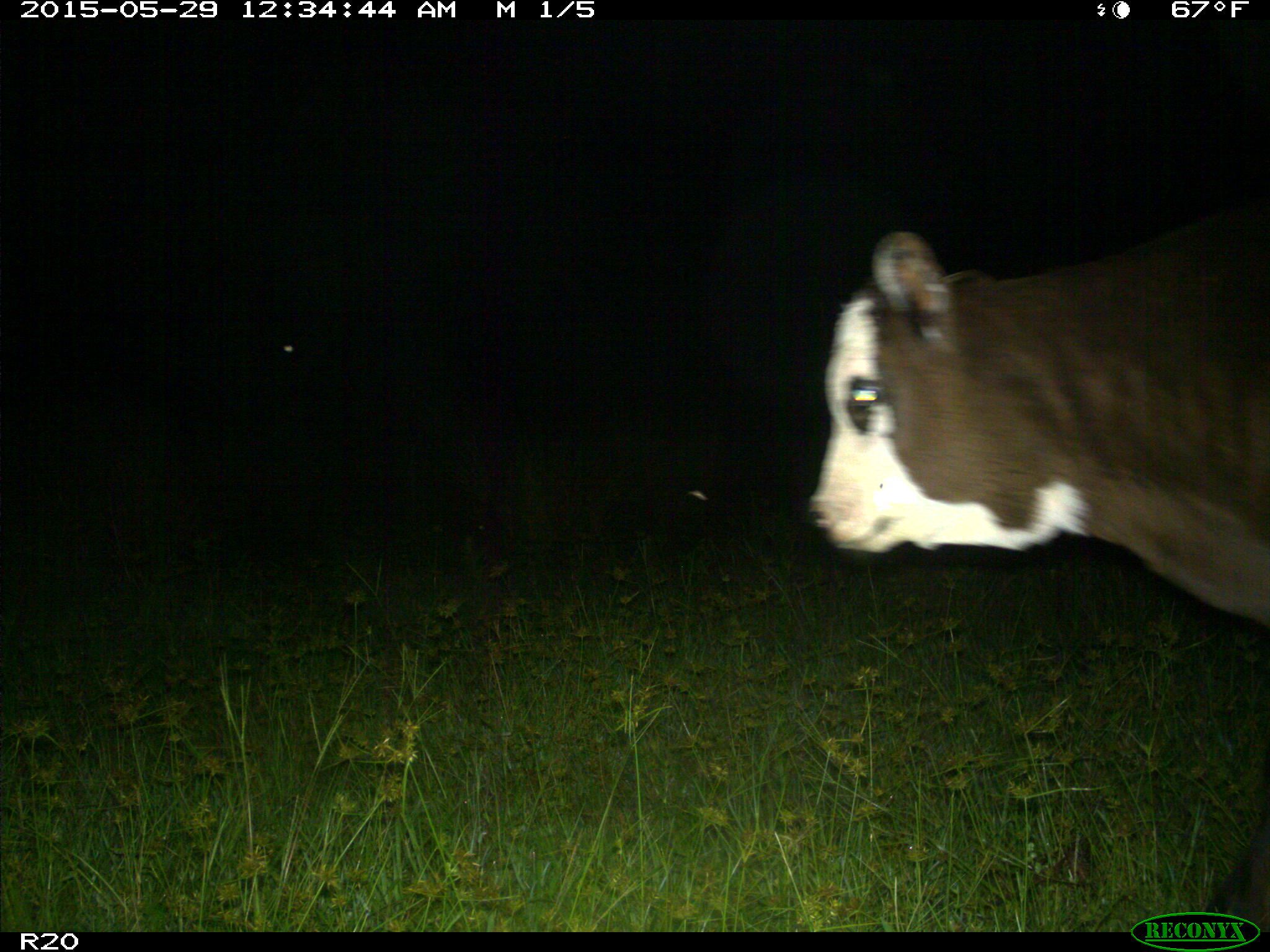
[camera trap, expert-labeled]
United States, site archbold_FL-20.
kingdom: Animalia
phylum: Chordata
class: Mammalia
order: Artiodactyla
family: Bovidae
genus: Bos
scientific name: Bos taurus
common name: domestic cow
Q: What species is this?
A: Bos taurus (domestic cow).